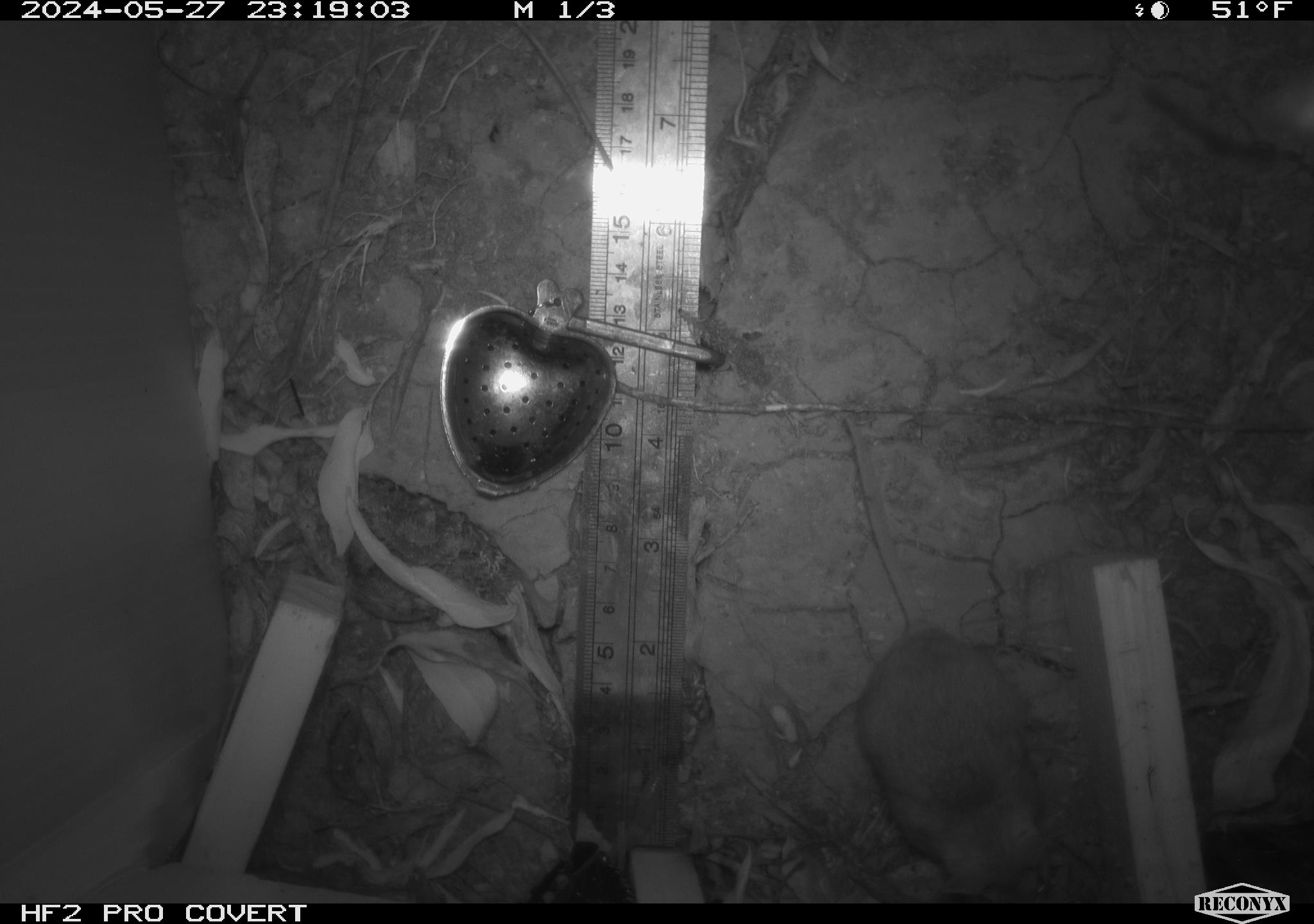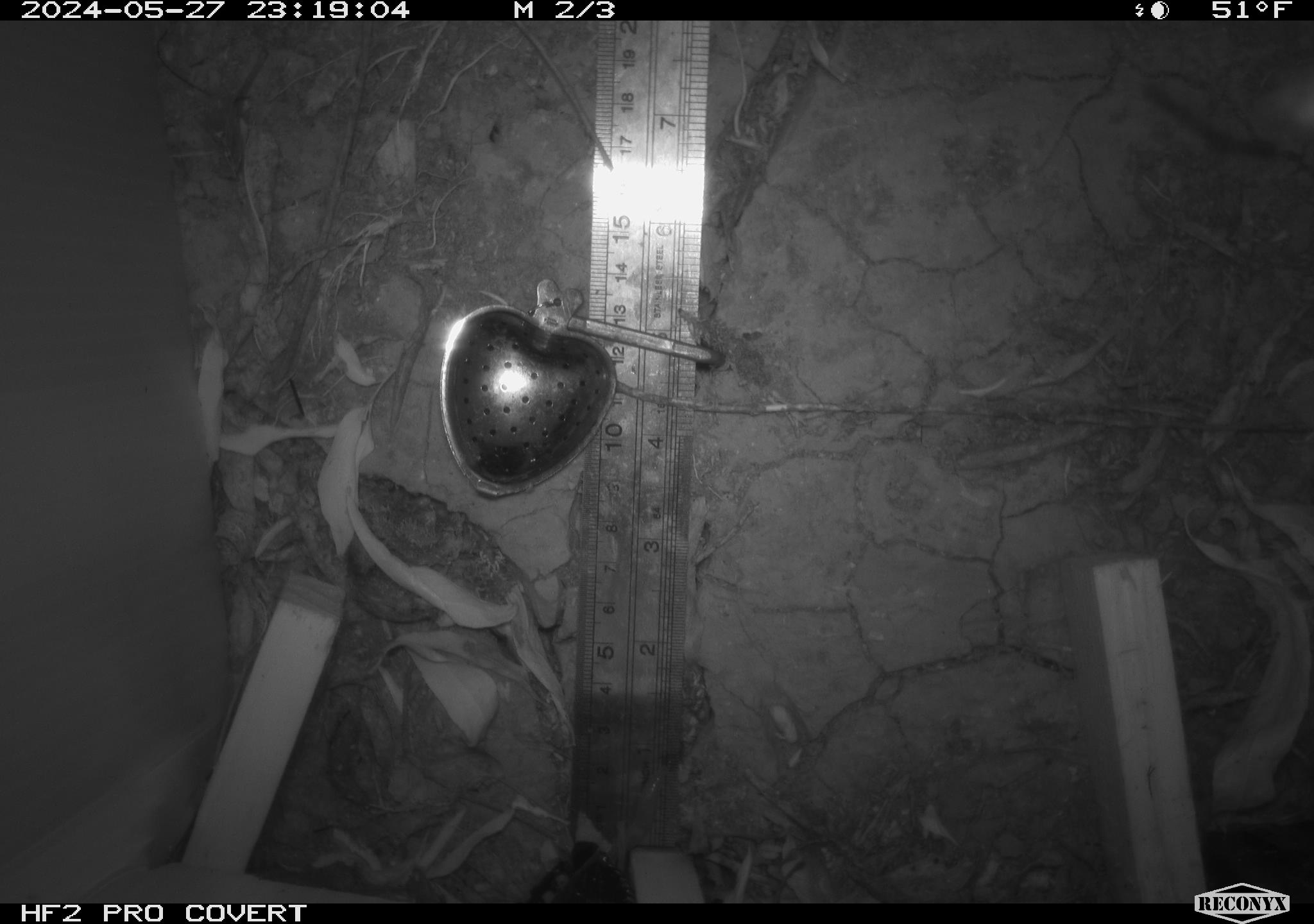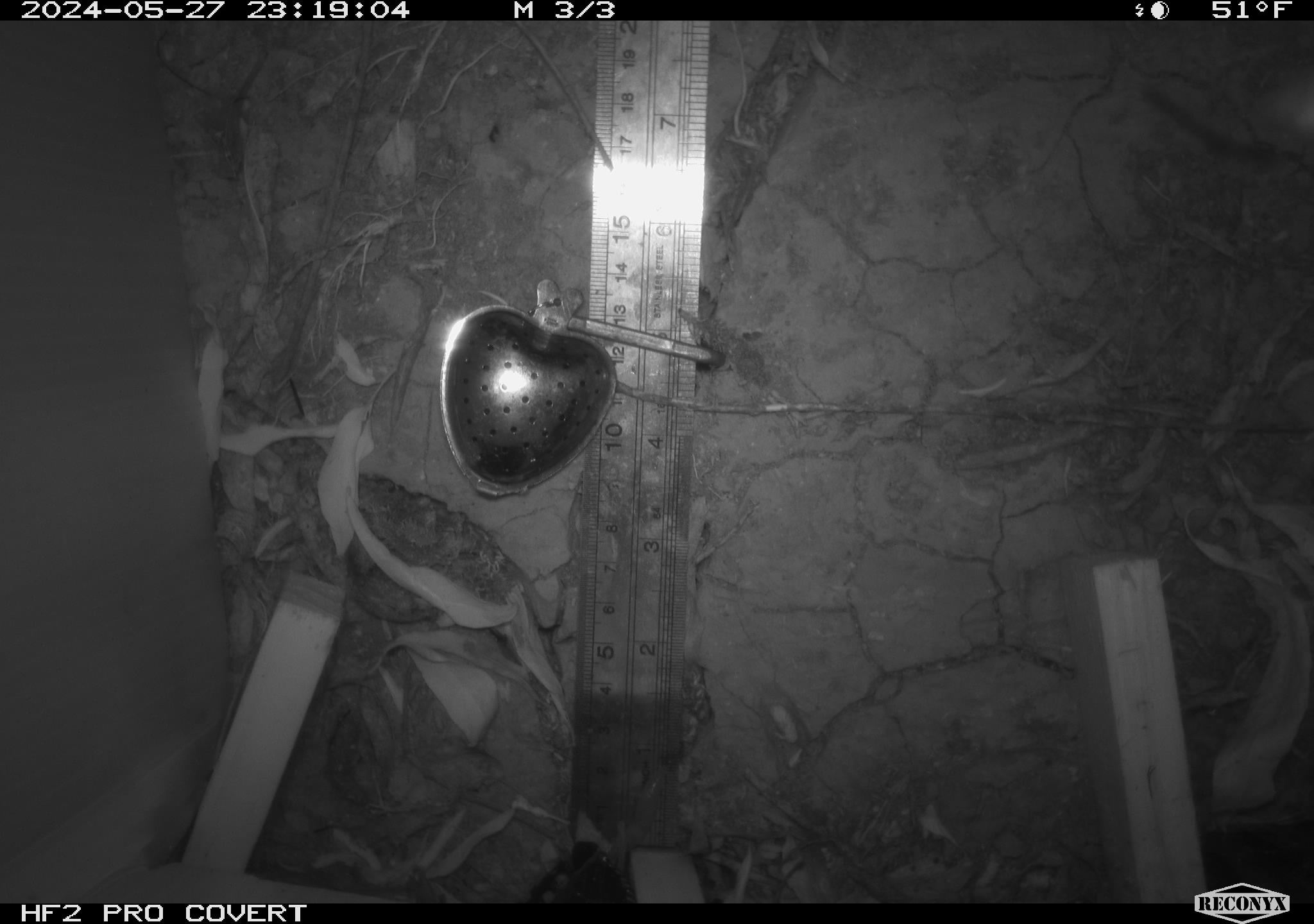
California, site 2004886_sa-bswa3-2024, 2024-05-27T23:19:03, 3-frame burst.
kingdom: Animalia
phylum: Chordata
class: Mammalia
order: Rodentia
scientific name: Rodentia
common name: mouse species